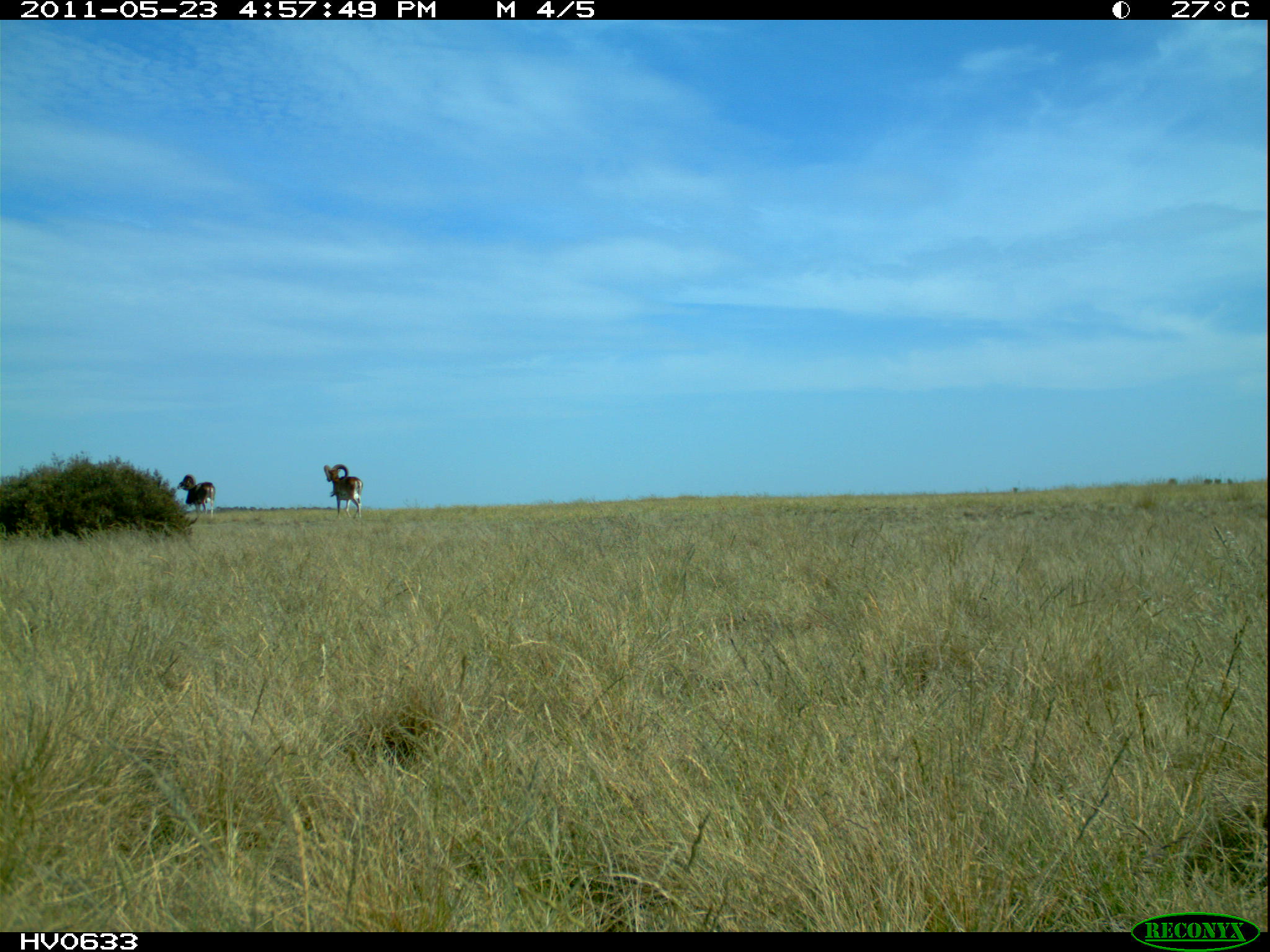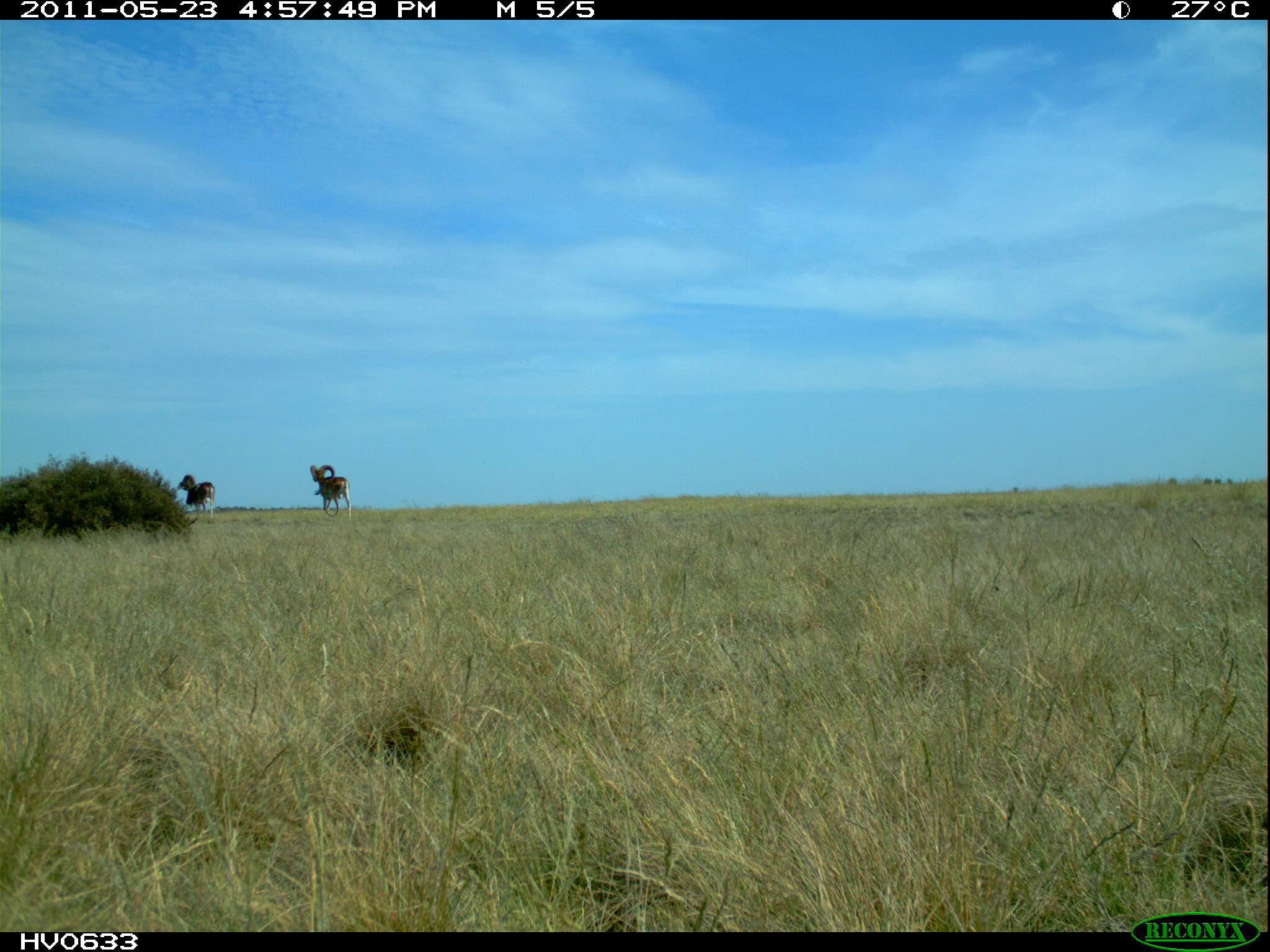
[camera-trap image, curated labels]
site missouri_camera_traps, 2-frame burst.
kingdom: Animalia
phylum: Chordata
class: Mammalia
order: Artiodactyla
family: Bovidae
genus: Ovis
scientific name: Ovis ammon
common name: mouflon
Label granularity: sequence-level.